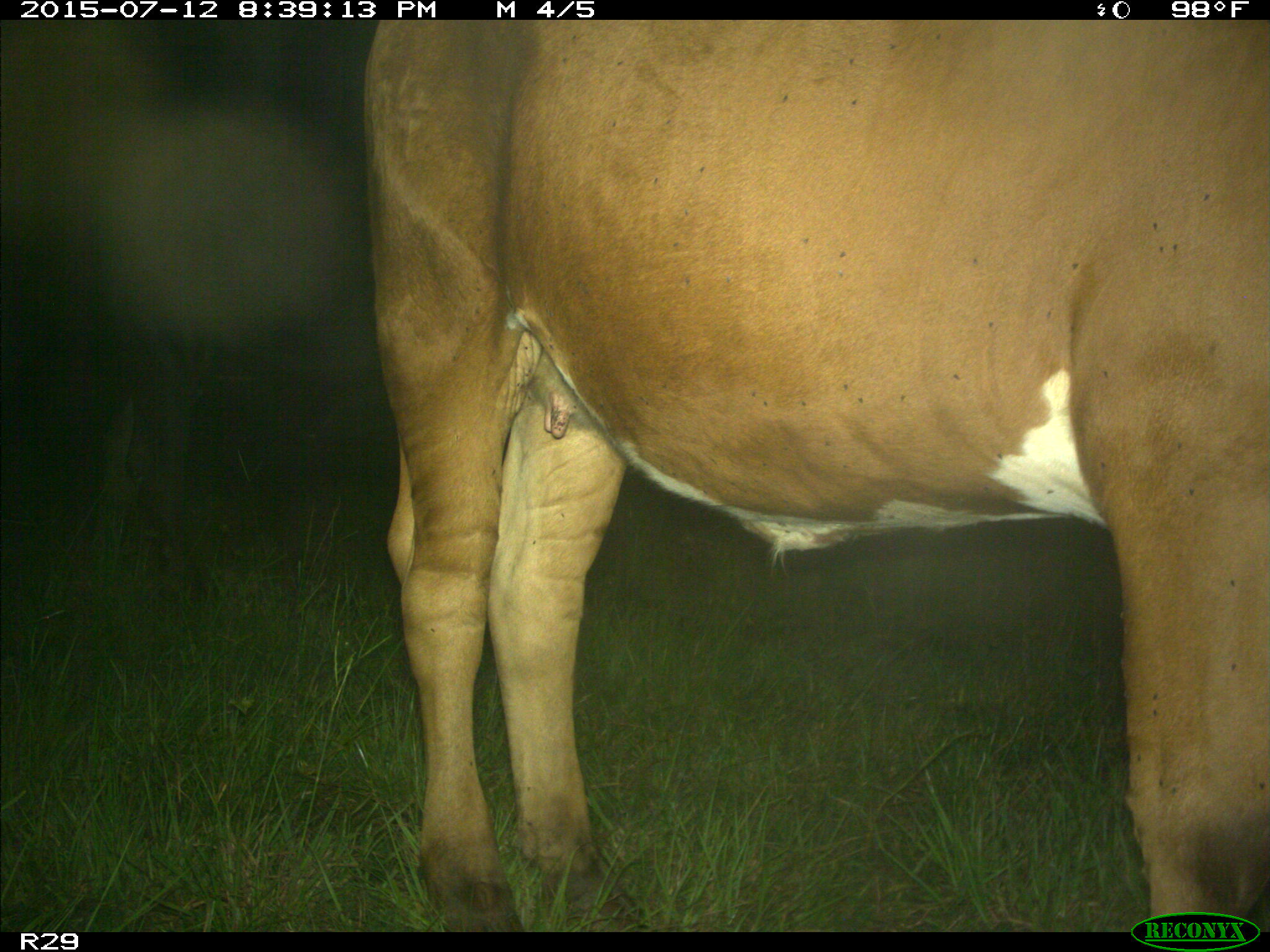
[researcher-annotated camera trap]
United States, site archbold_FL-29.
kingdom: Animalia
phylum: Chordata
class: Mammalia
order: Artiodactyla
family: Bovidae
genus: Bos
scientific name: Bos taurus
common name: domestic cow